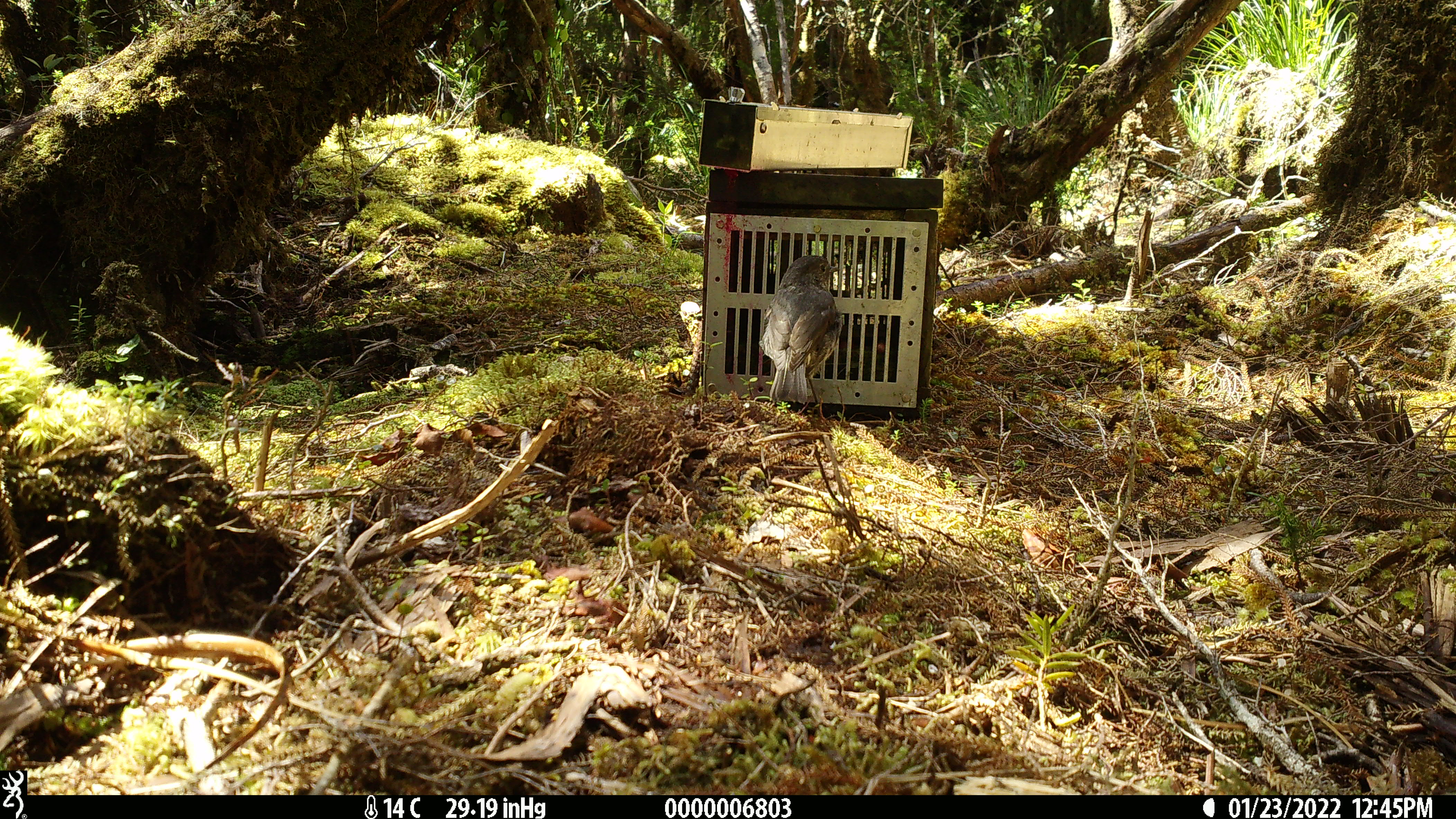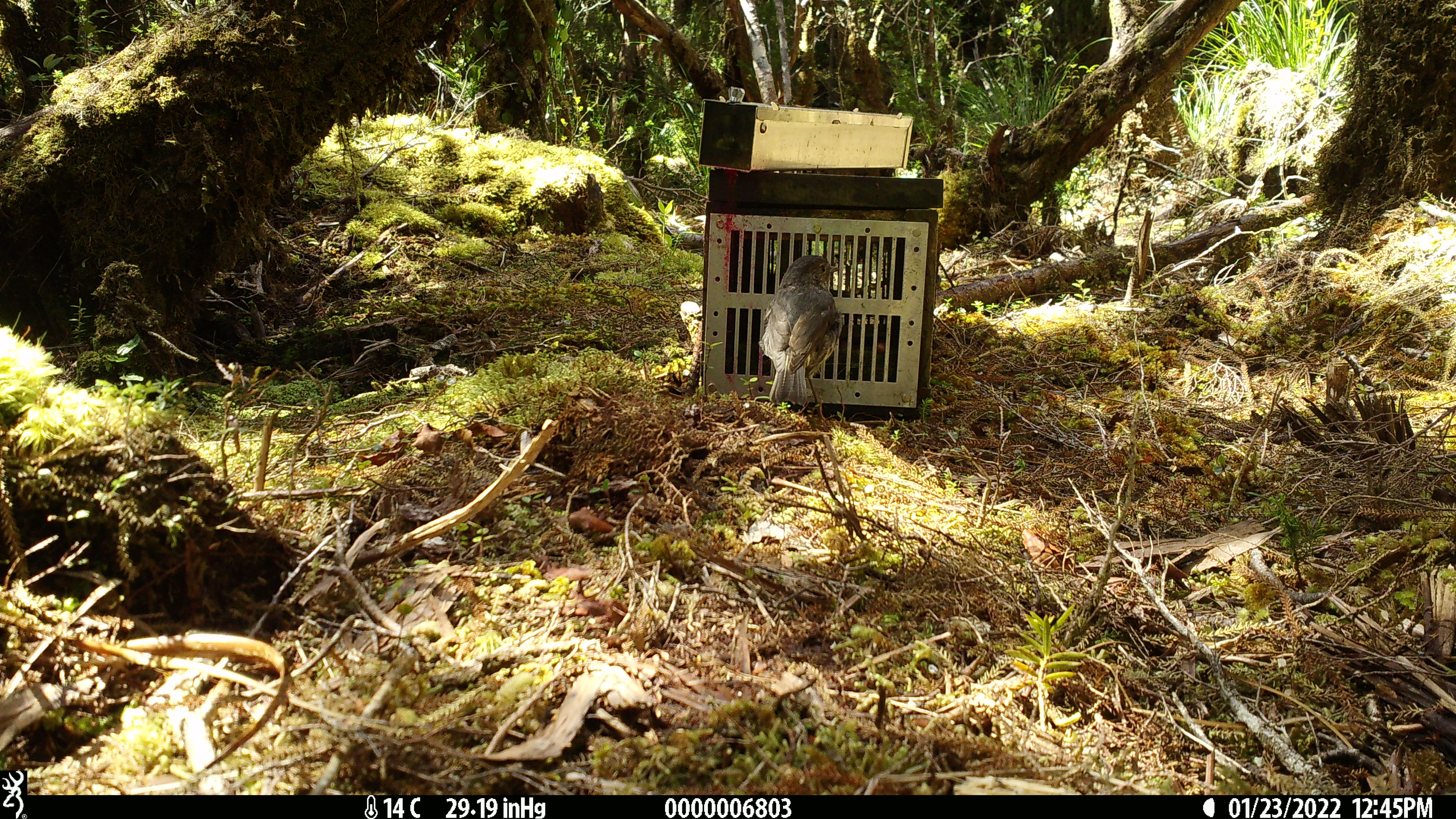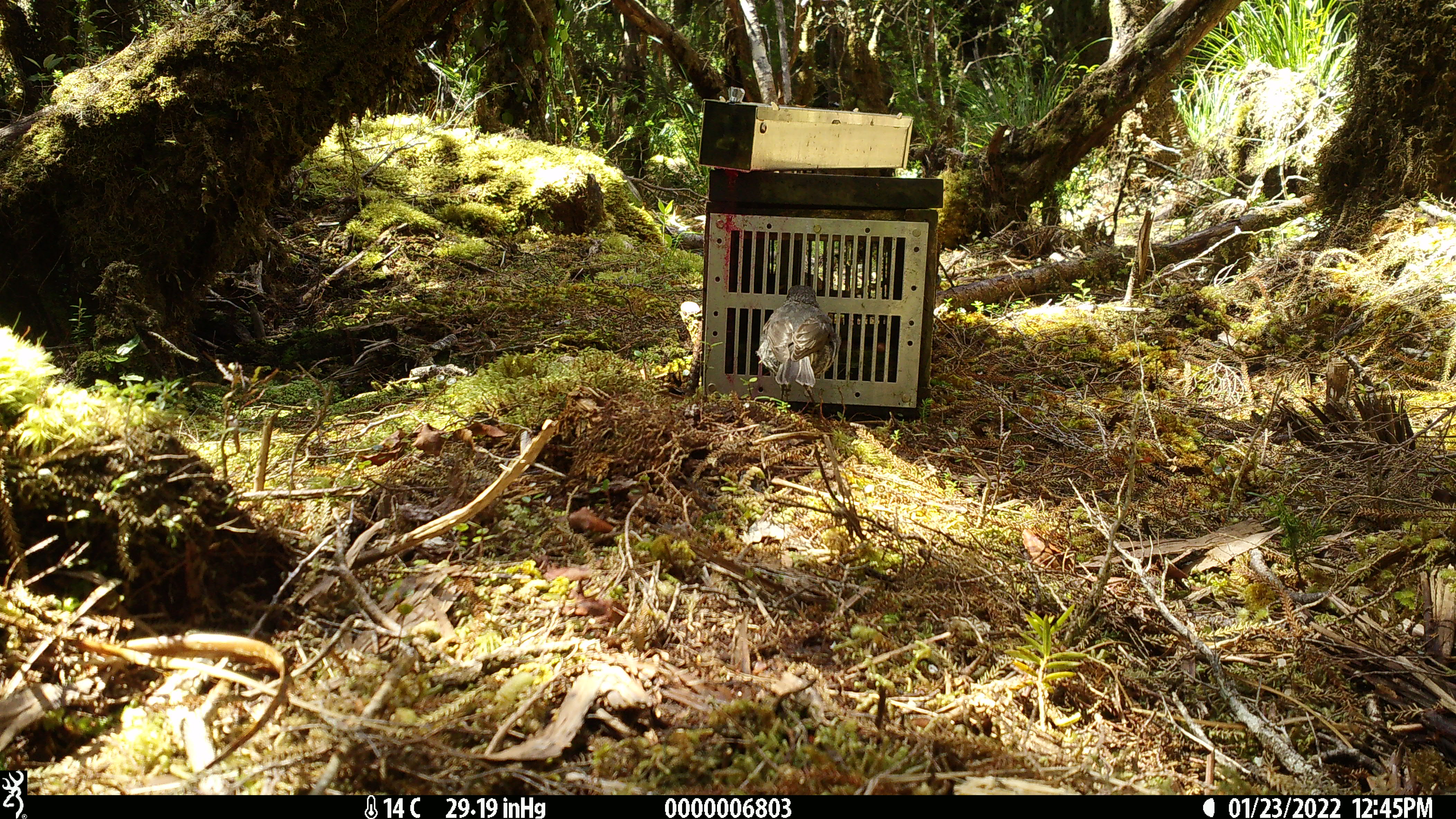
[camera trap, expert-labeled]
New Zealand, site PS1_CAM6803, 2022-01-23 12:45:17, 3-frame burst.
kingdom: Animalia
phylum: Chordata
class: Aves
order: Passeriformes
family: Petroicidae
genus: Petroica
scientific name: Petroica australis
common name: new zealand robin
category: robin